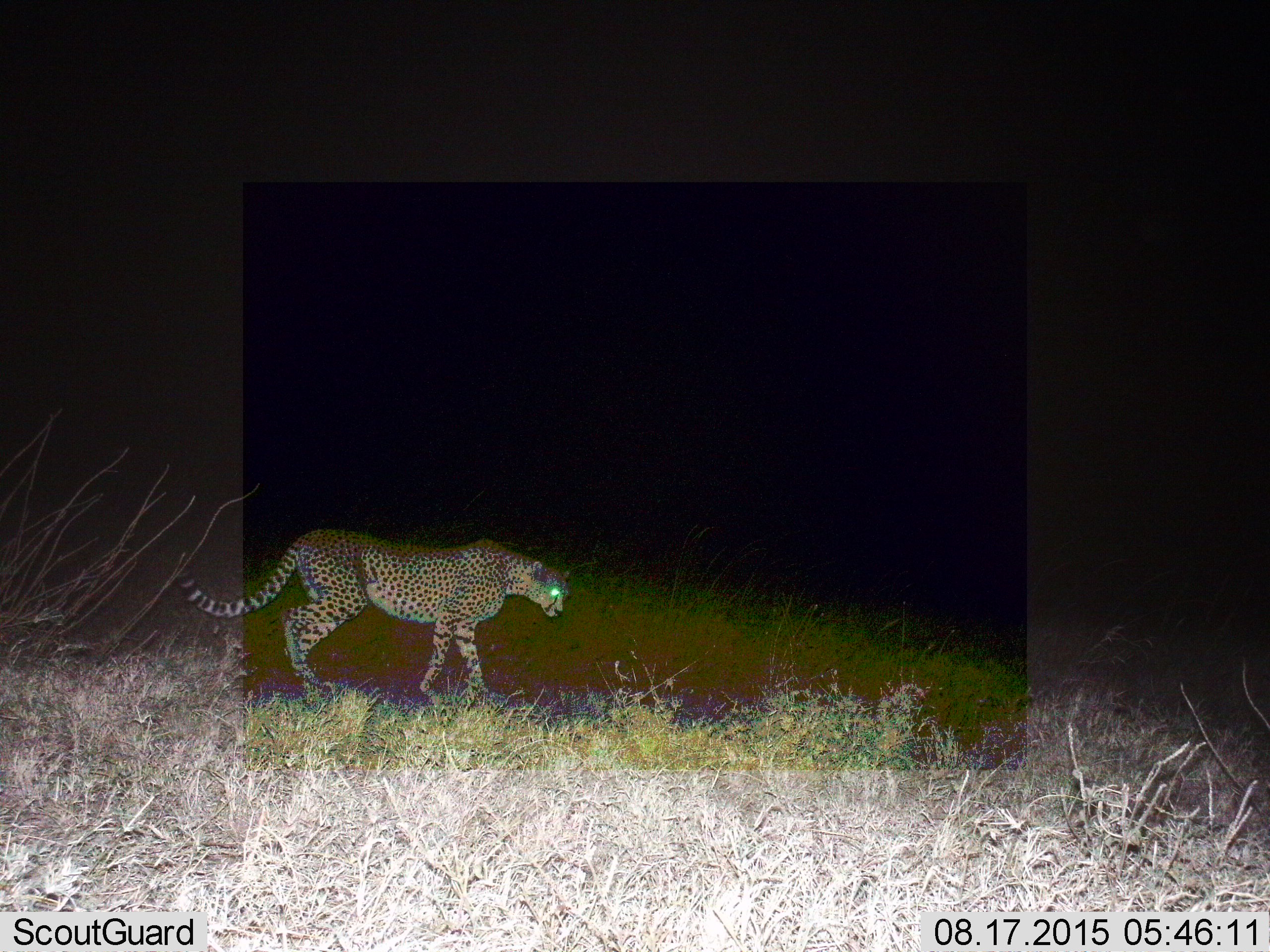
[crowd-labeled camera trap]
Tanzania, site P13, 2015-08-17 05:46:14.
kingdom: Animalia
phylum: Chordata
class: Mammalia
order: Carnivora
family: Felidae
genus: Acinonyx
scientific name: Acinonyx jubatus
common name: cheetah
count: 1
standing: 11%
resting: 0%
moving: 89%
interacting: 0%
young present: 0%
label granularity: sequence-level